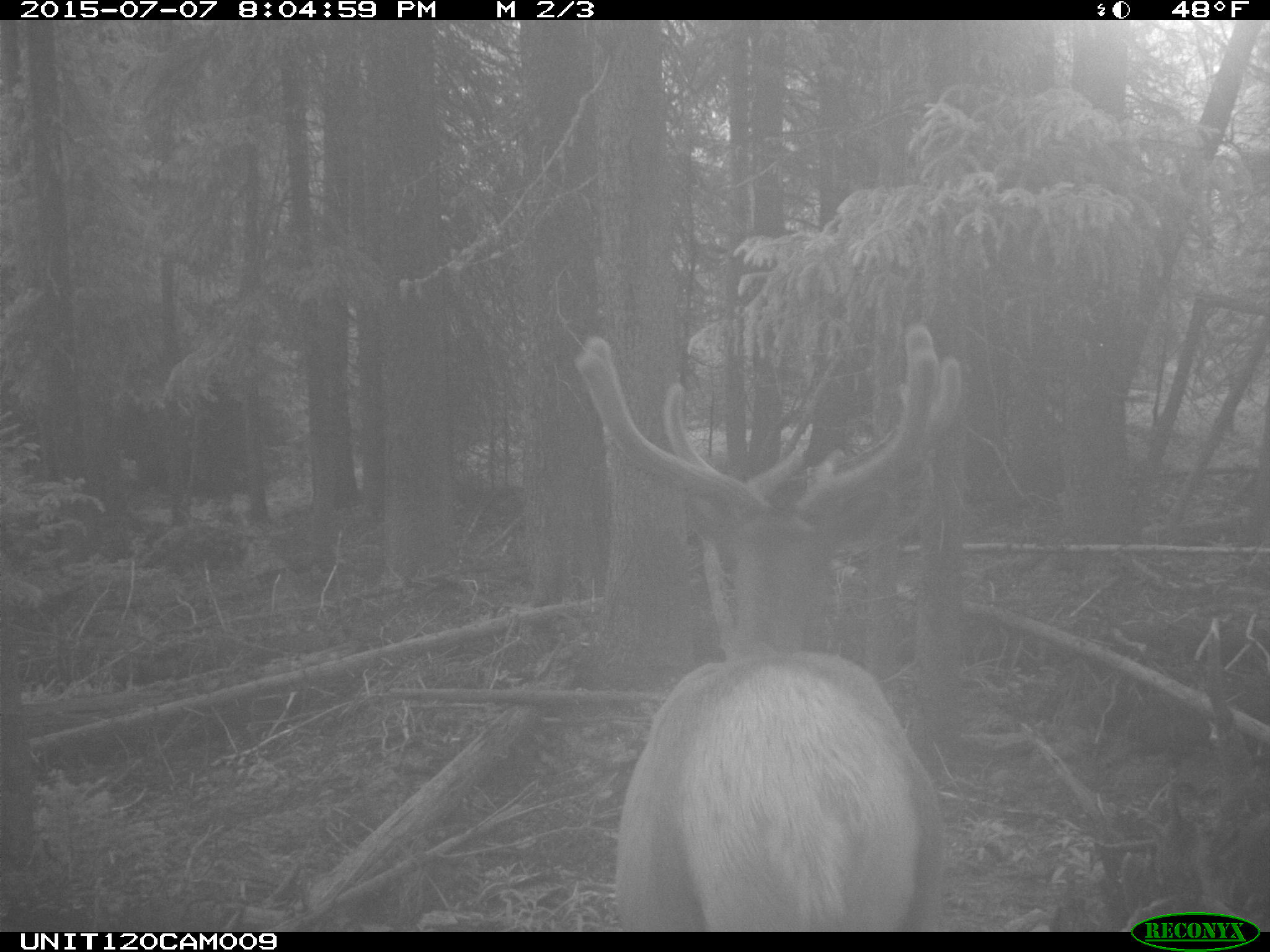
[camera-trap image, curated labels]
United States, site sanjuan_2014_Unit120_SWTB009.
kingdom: Animalia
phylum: Chordata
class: Mammalia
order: Artiodactyla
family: Cervidae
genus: Cervus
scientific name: Cervus elaphus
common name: red deer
Cervus elaphus (red deer).